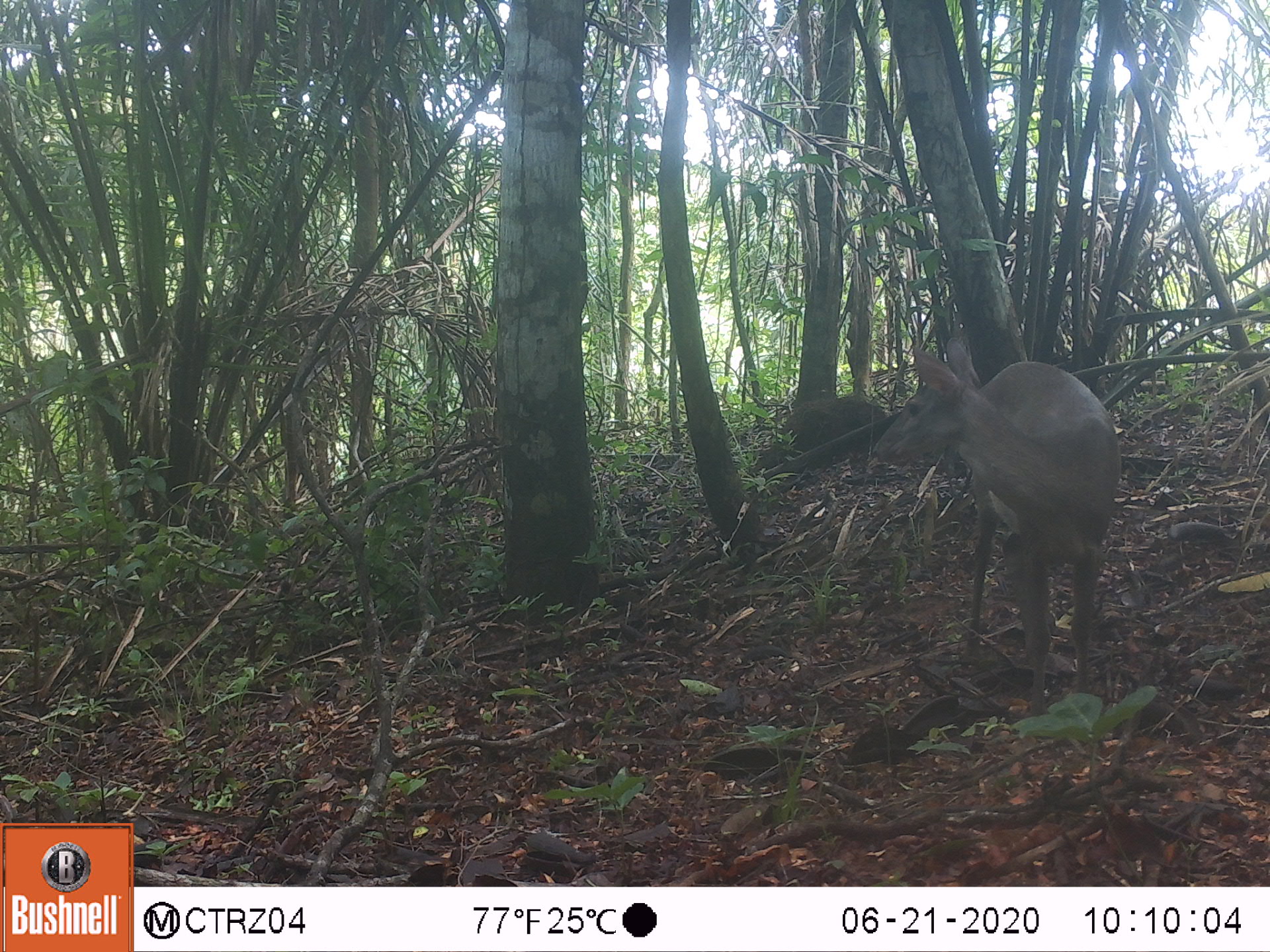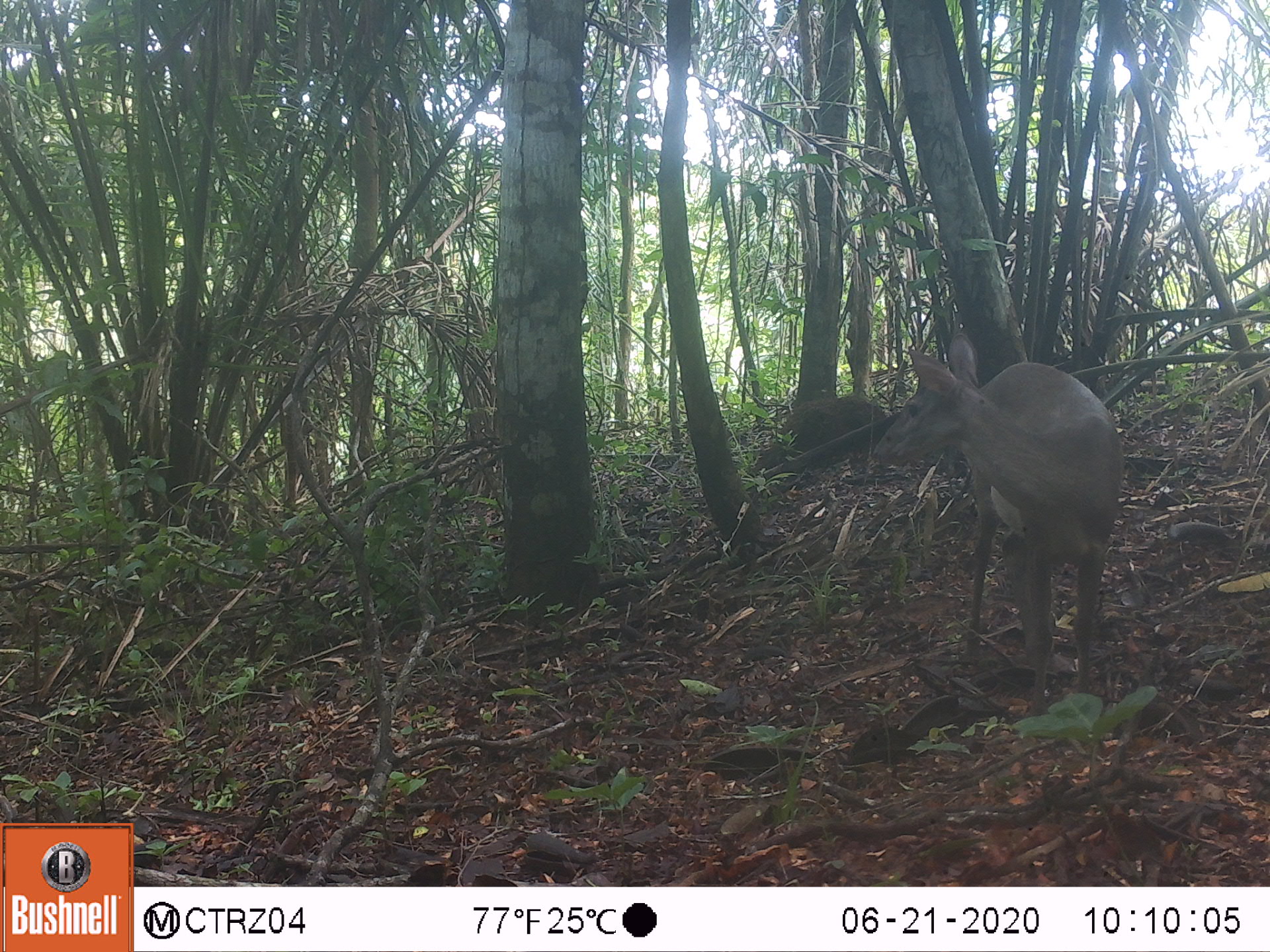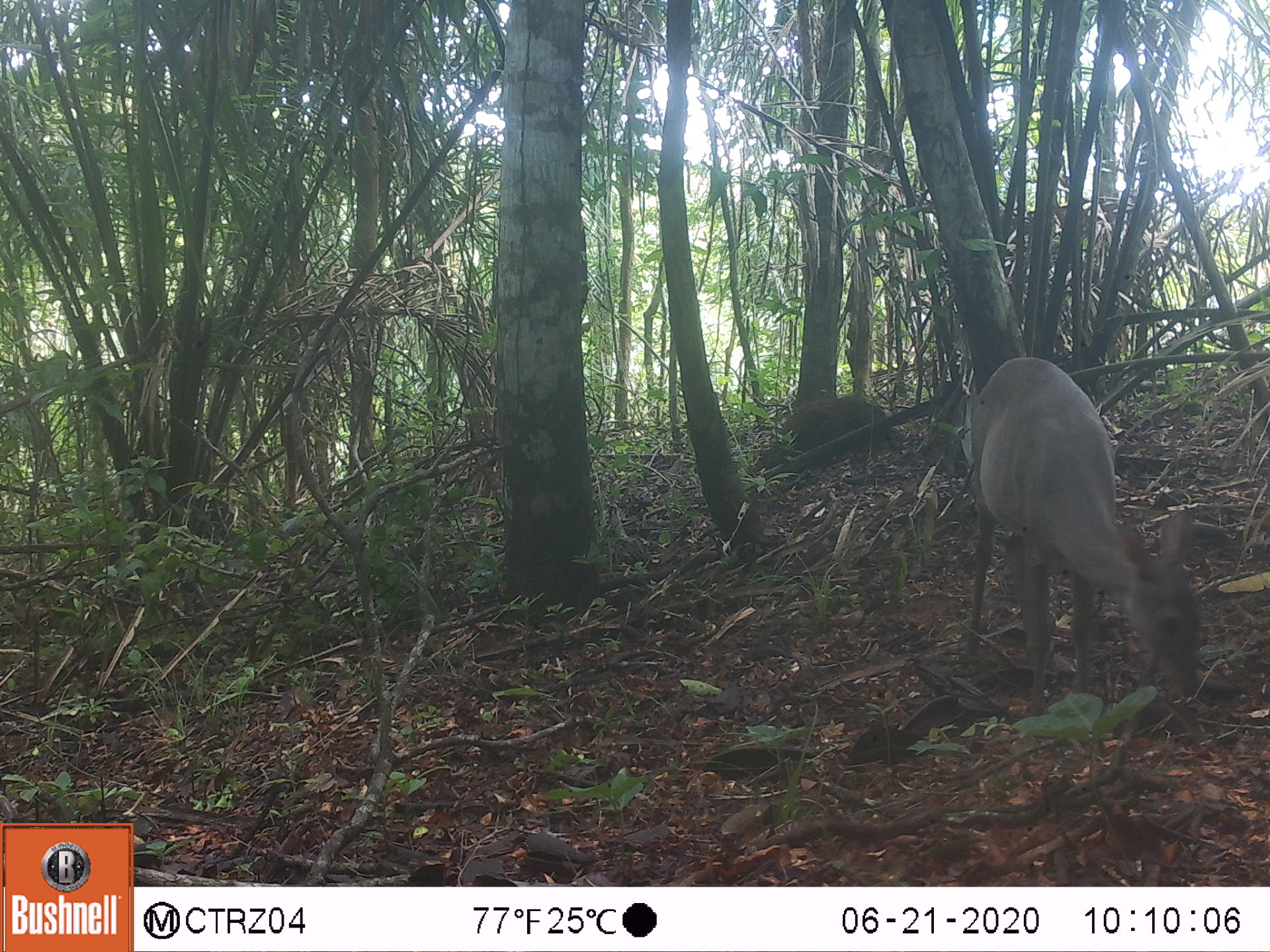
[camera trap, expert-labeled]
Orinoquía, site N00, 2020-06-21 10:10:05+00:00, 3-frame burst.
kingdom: Animalia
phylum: Chordata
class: Mammalia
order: Artiodactyla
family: Cervidae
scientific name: Cervidae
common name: deer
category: unknown cervid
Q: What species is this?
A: Unknown cervid (deer) (Cervidae).